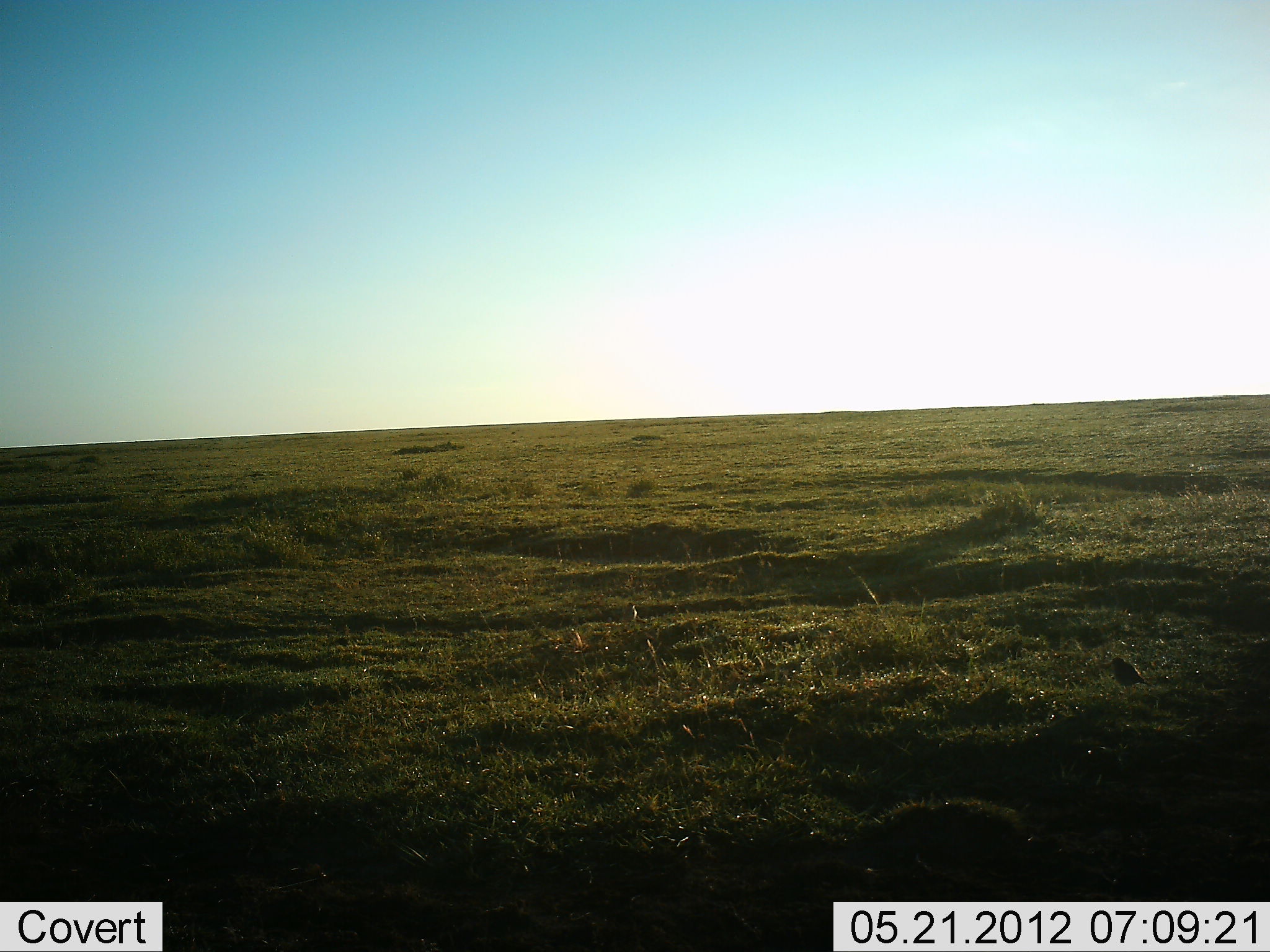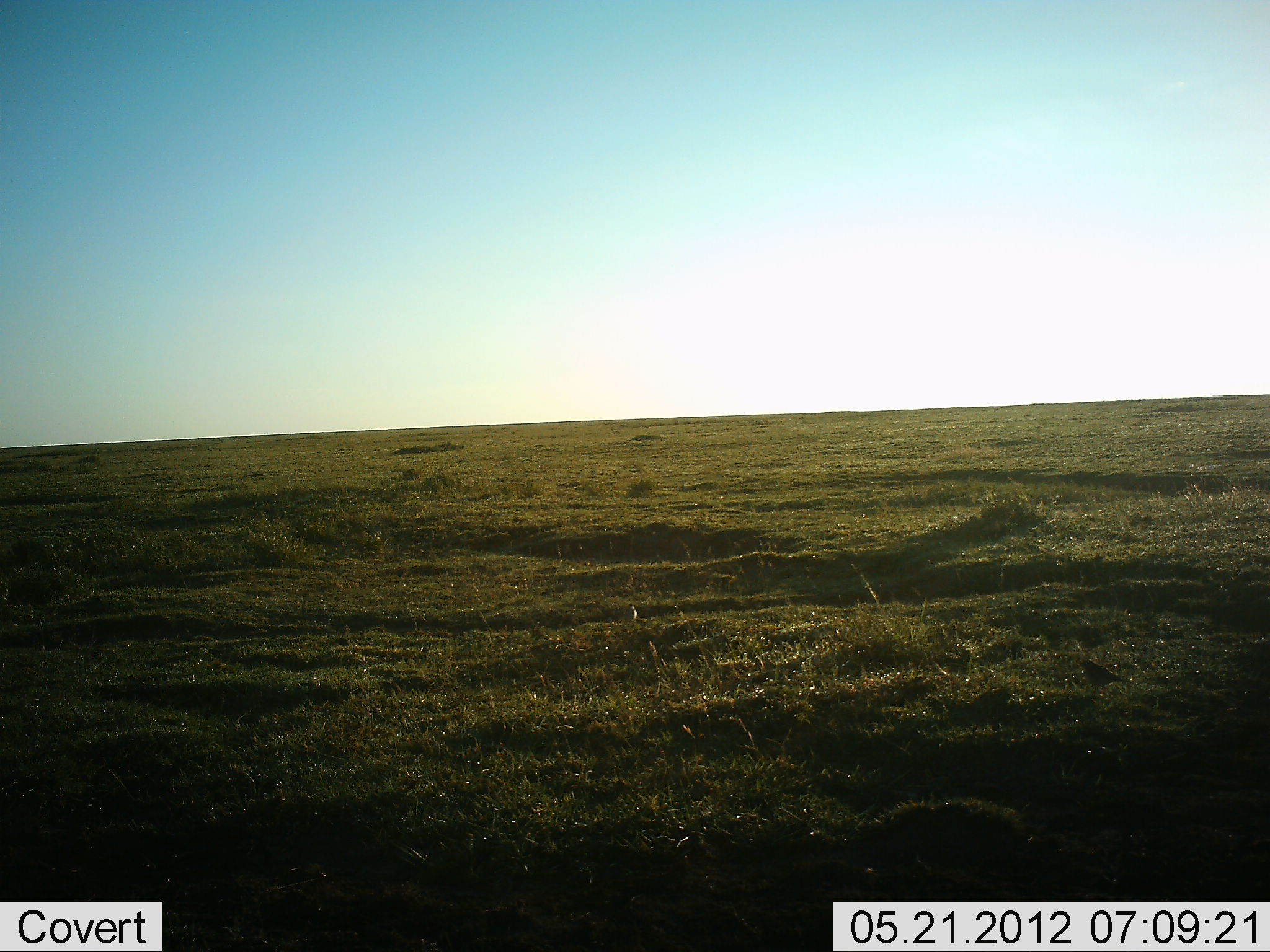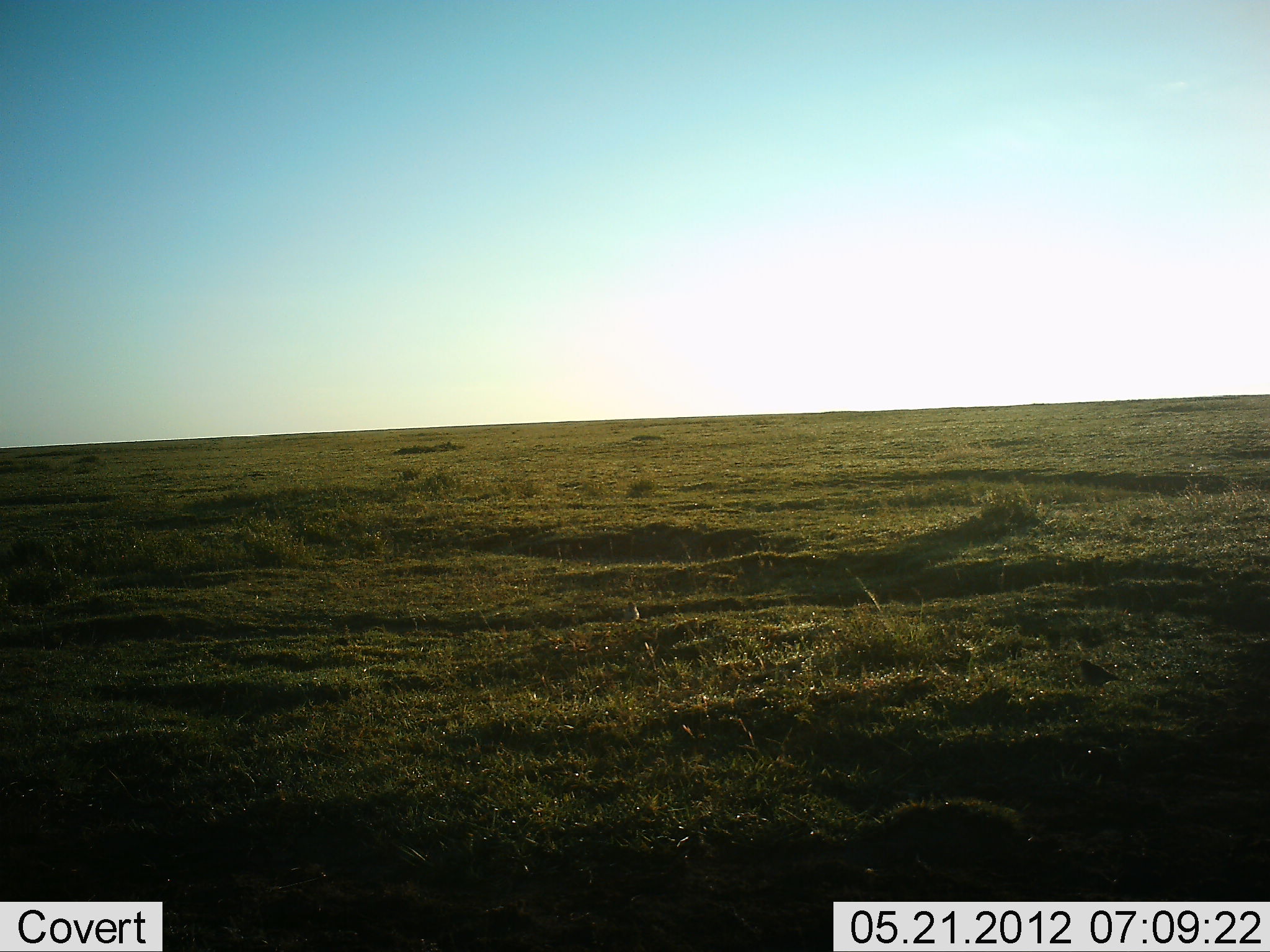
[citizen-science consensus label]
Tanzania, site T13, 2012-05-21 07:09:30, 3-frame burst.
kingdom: Animalia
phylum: Chordata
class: Aves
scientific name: Aves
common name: bird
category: otherbird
Otherbird (bird) (Aves), count 1. Behavior (volunteer vote fractions): standing 10%, resting 0%, moving 90%, interacting 0%. Young present (vote fraction): 0%. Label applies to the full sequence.